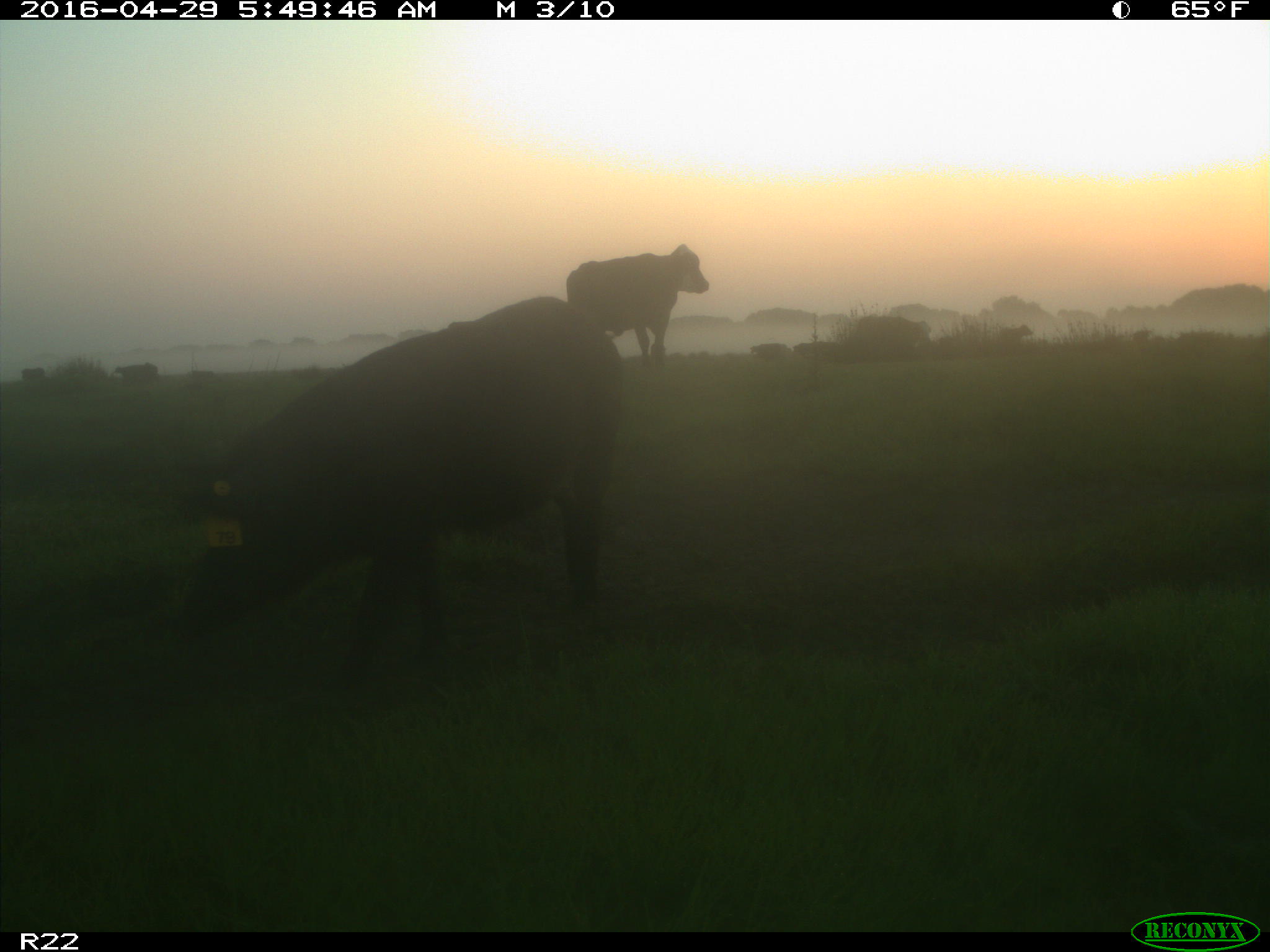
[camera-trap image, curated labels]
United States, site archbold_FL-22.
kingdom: Animalia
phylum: Chordata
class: Mammalia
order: Artiodactyla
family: Suidae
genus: Sus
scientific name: Sus scrofa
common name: wild boar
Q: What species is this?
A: Sus scrofa (wild boar).